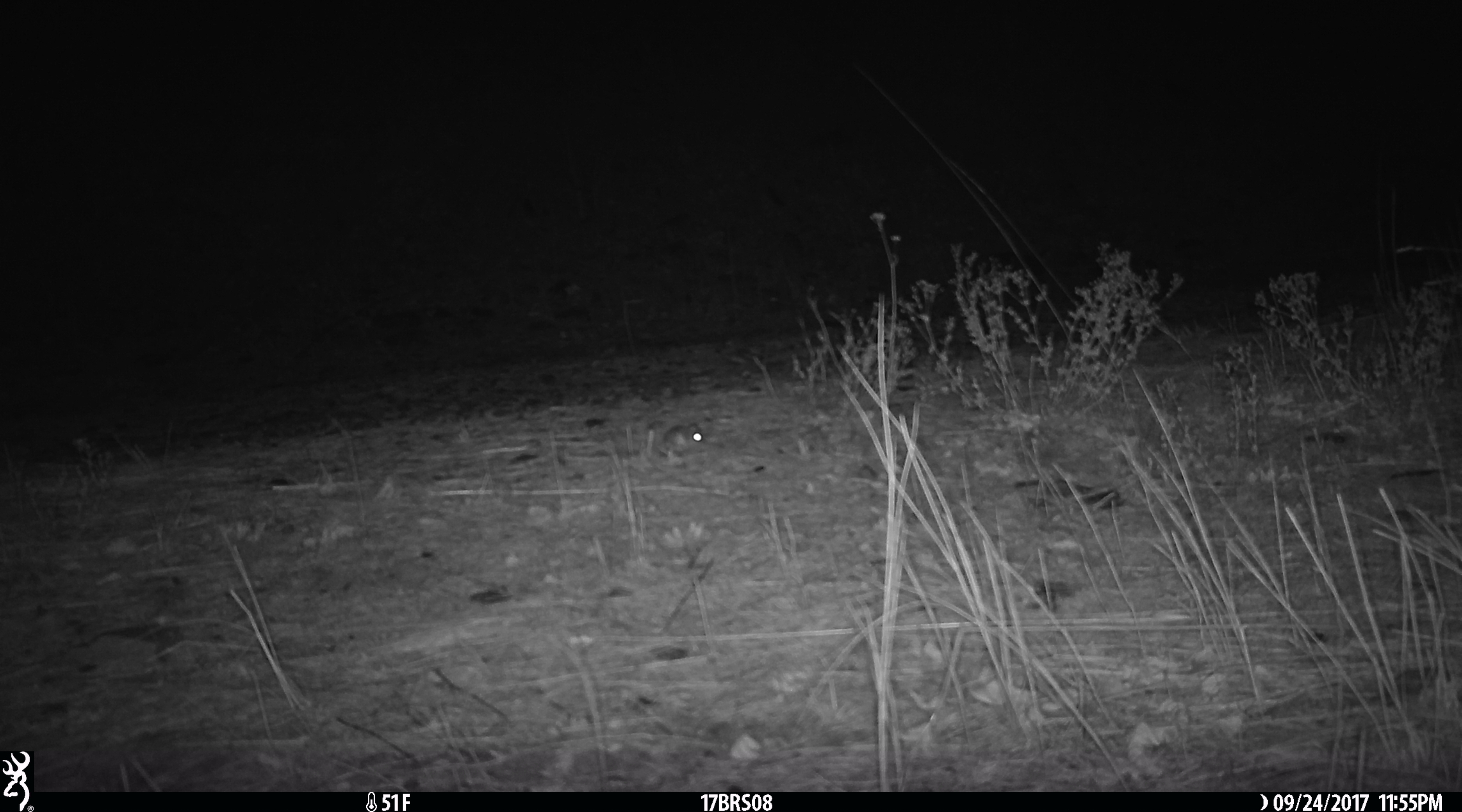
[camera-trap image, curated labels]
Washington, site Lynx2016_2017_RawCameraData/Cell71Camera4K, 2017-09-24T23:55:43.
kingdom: Animalia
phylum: Chordata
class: Mammalia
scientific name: Mammalia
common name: small mammal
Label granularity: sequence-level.